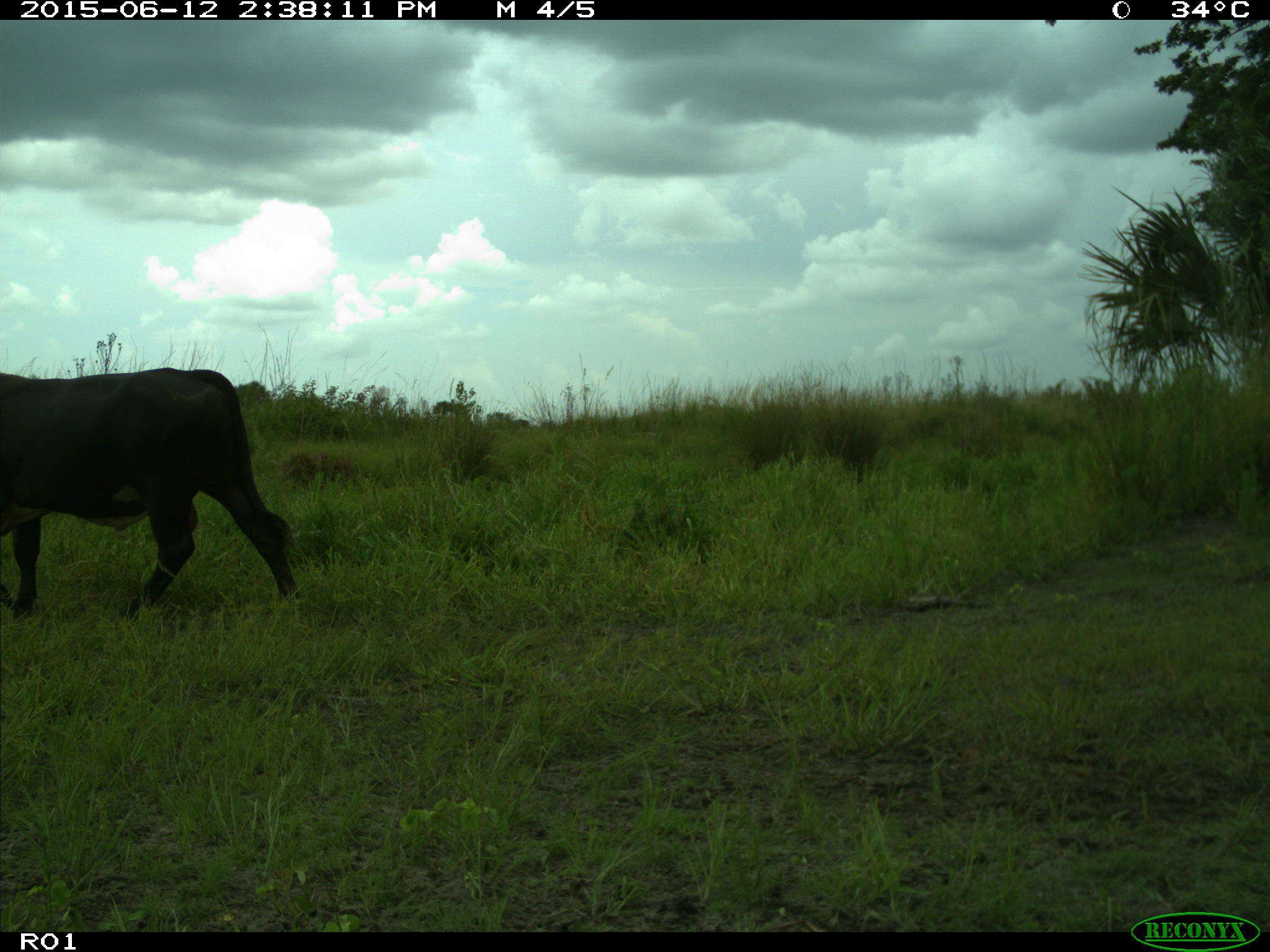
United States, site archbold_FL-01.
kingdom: Animalia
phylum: Chordata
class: Mammalia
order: Artiodactyla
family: Bovidae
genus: Bos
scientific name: Bos taurus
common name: domestic cow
Bos taurus (domestic cow).